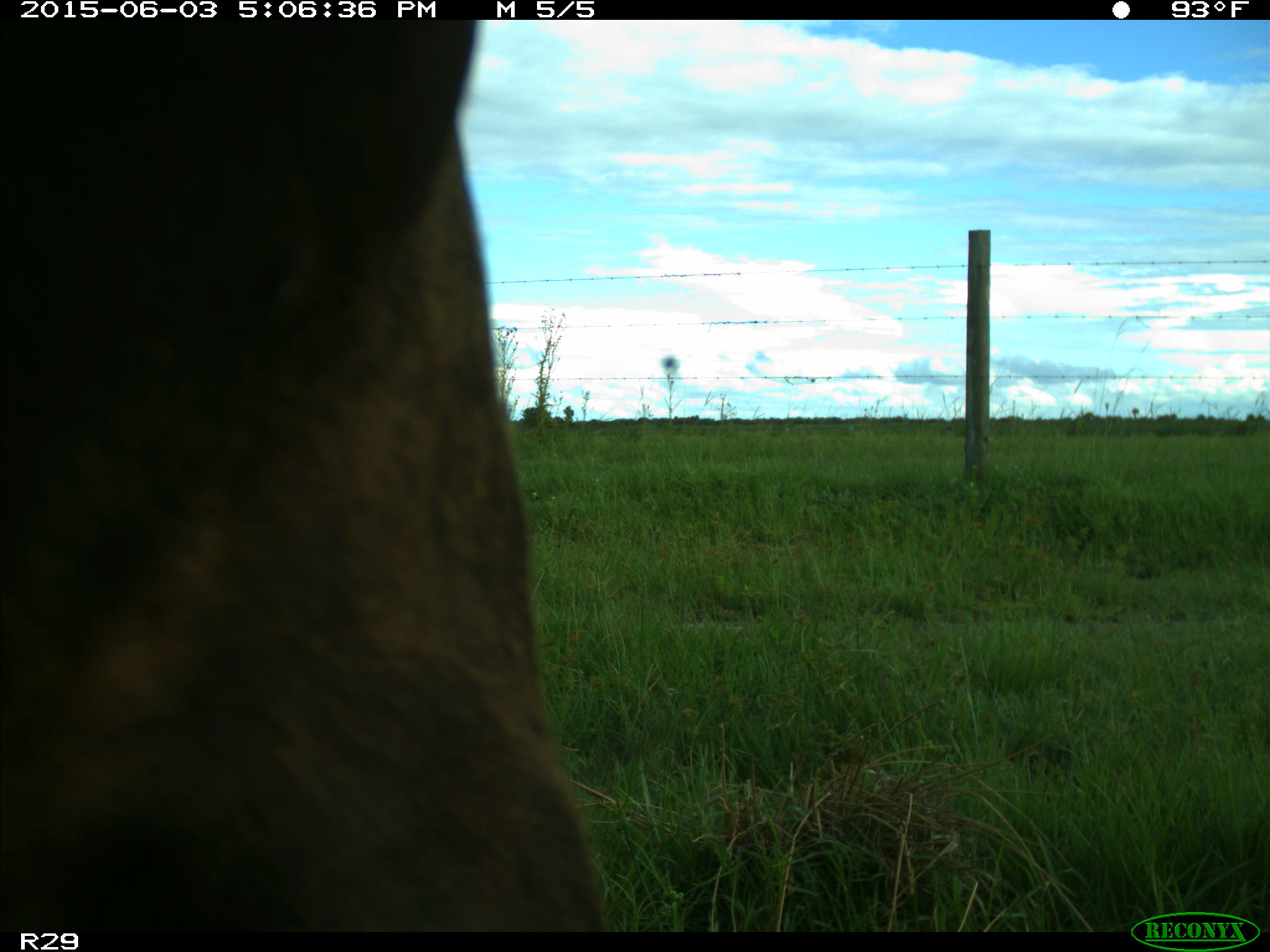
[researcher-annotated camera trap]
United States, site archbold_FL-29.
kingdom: Animalia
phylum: Chordata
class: Mammalia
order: Artiodactyla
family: Bovidae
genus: Bos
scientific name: Bos taurus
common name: domestic cow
Bos taurus (domestic cow).